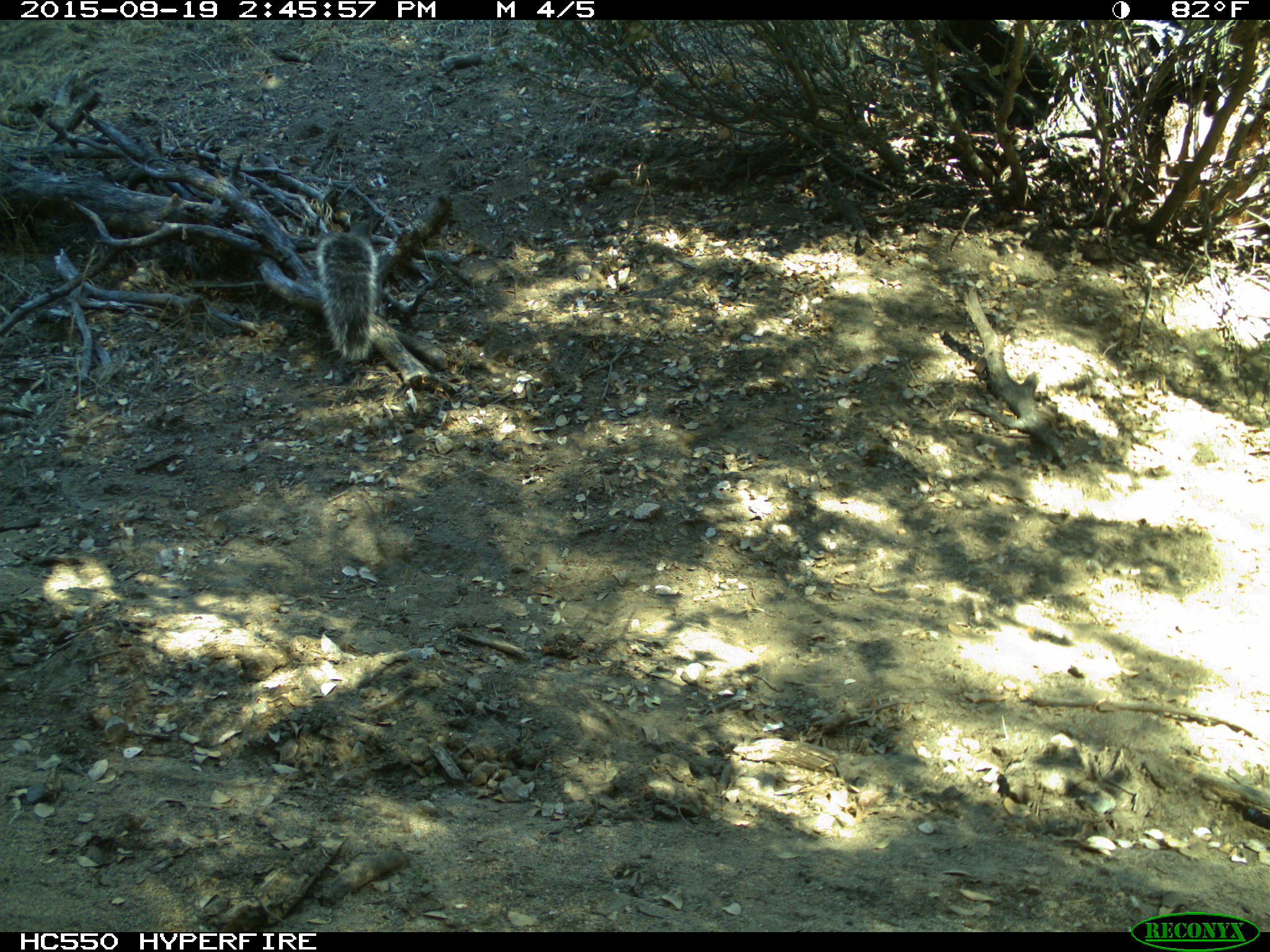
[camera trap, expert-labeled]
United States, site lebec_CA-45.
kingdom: Animalia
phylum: Chordata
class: Mammalia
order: Rodentia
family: Sciuridae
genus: Sciurus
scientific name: Sciurus carolinensis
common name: eastern gray squirrel